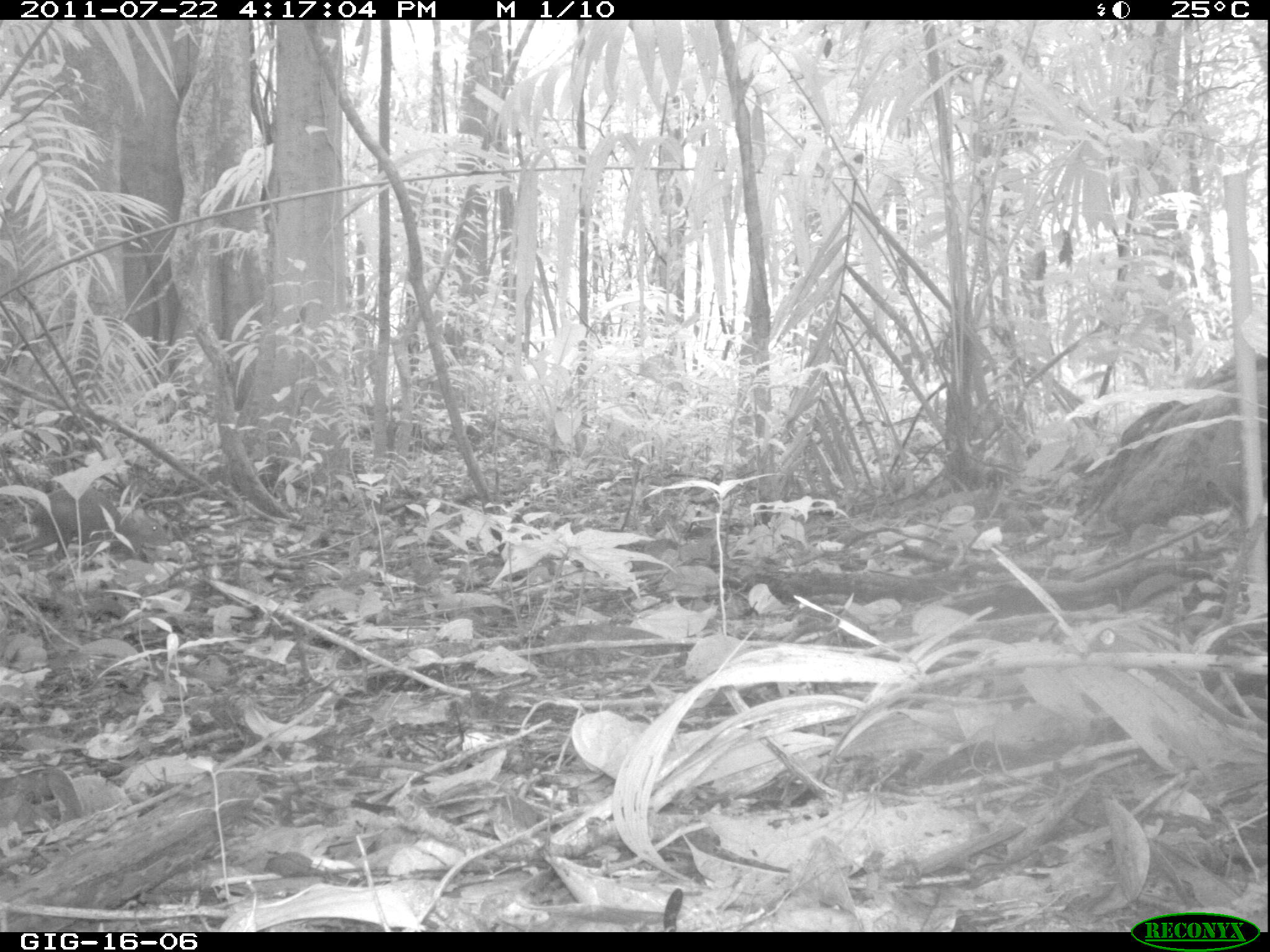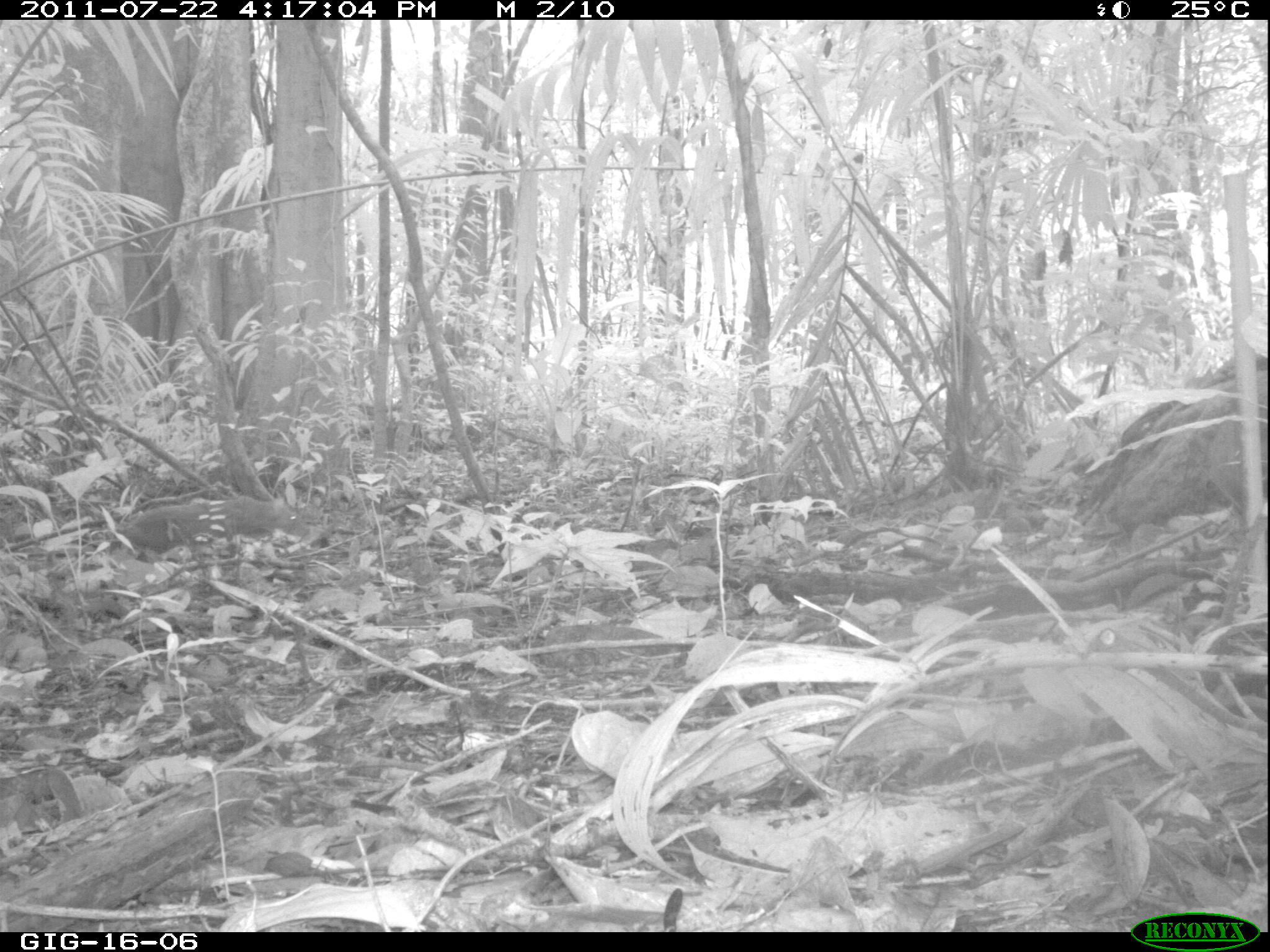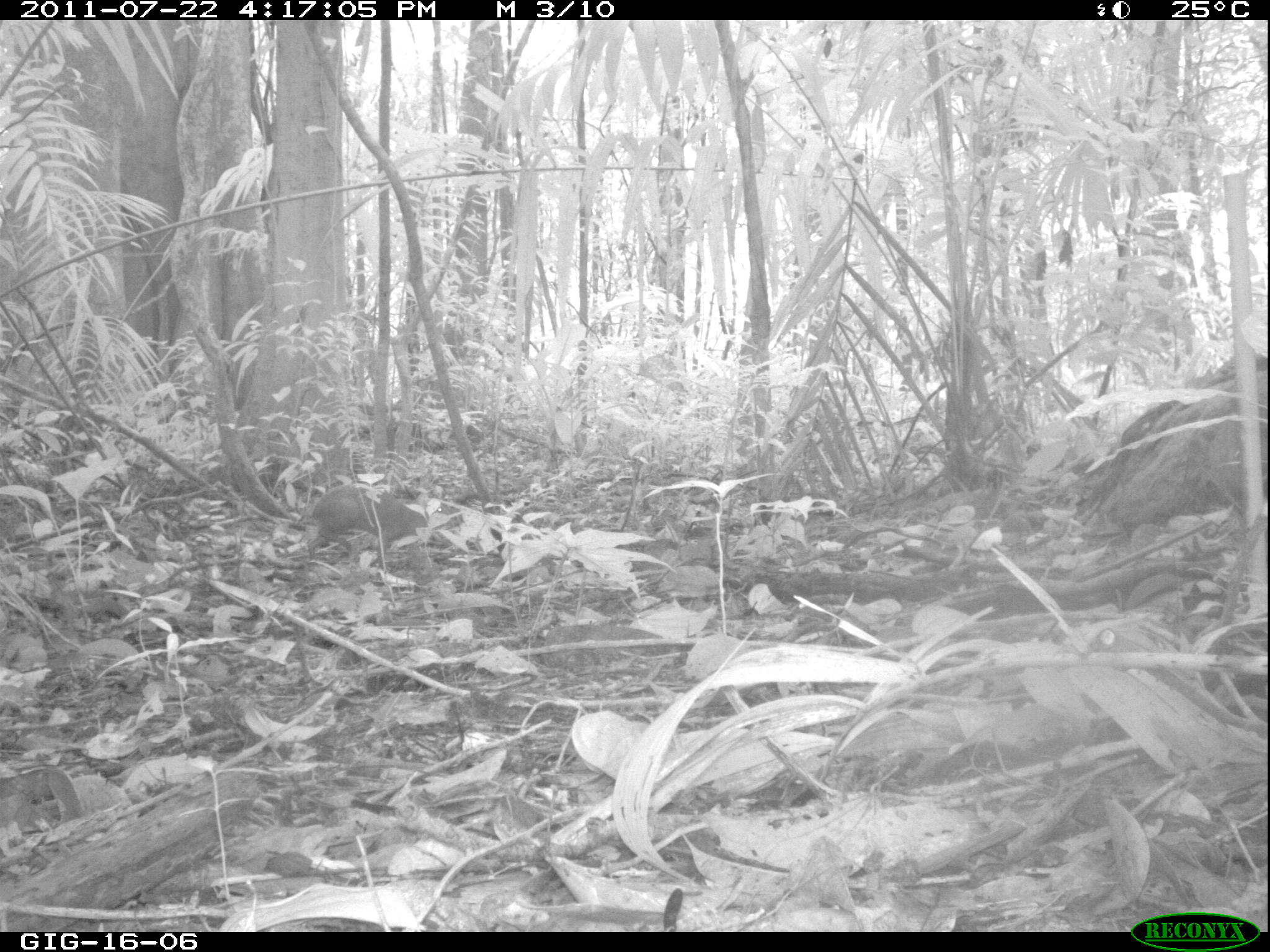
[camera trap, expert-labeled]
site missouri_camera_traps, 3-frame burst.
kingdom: Animalia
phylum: Chordata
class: Mammalia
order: Rodentia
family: Dasyproctidae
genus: Dasyprocta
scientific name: Dasyprocta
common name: agouti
Agouti (Dasyprocta). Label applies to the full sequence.